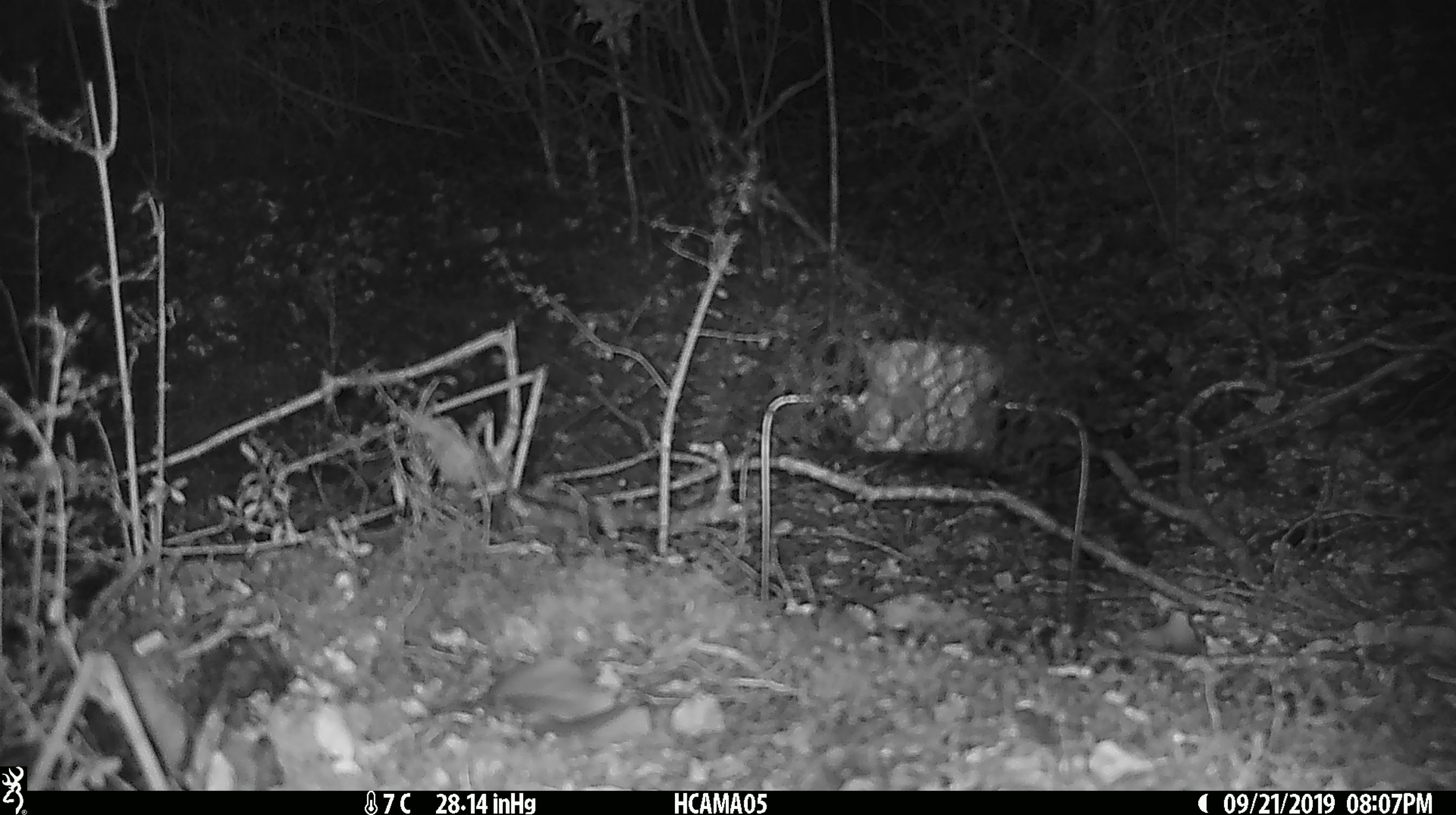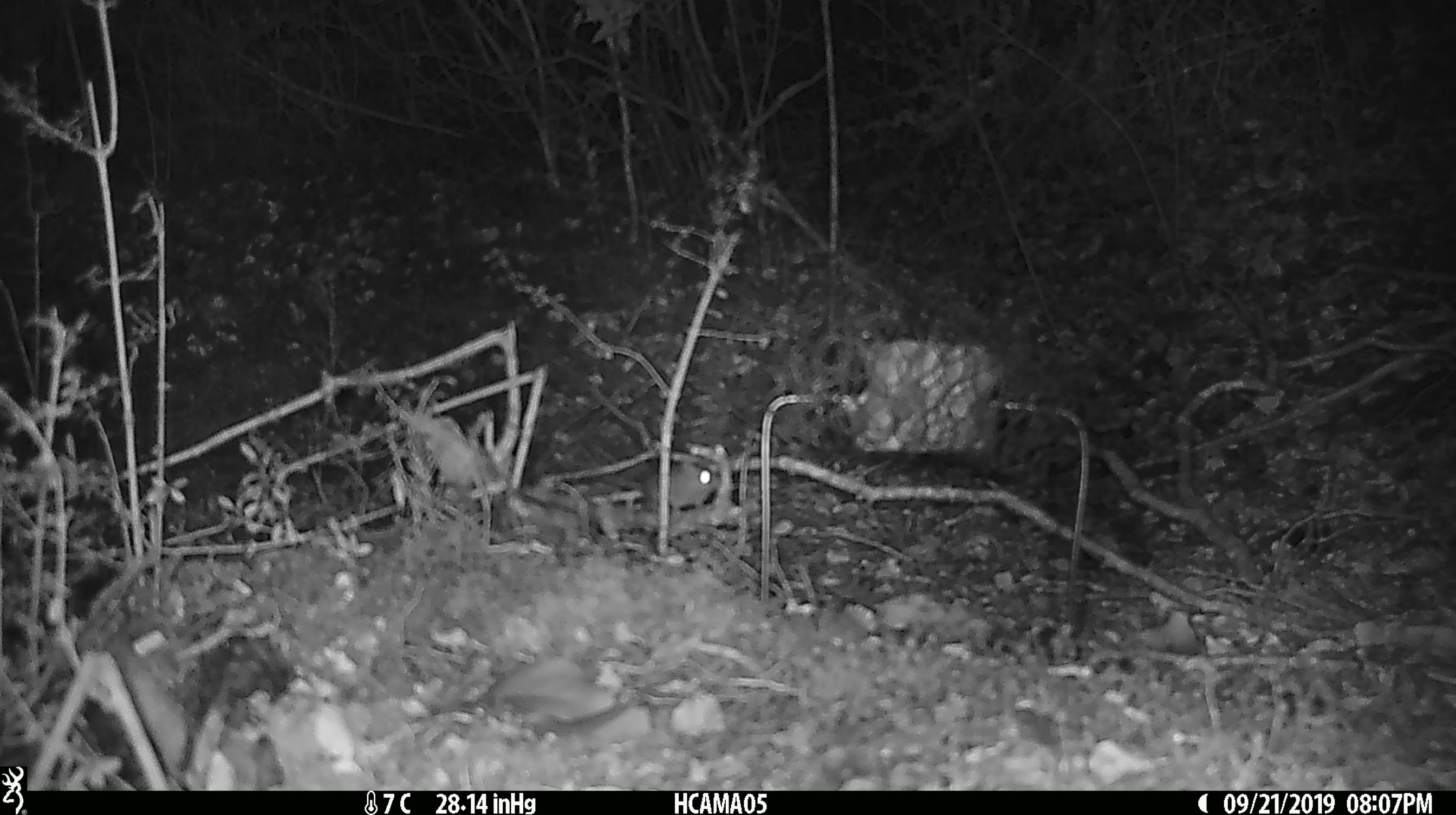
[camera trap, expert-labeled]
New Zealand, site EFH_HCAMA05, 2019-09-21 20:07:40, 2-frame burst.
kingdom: Animalia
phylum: Chordata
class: Mammalia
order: Rodentia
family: Muridae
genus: Mus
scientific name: Mus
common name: mouse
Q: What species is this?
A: Mouse (Mus).